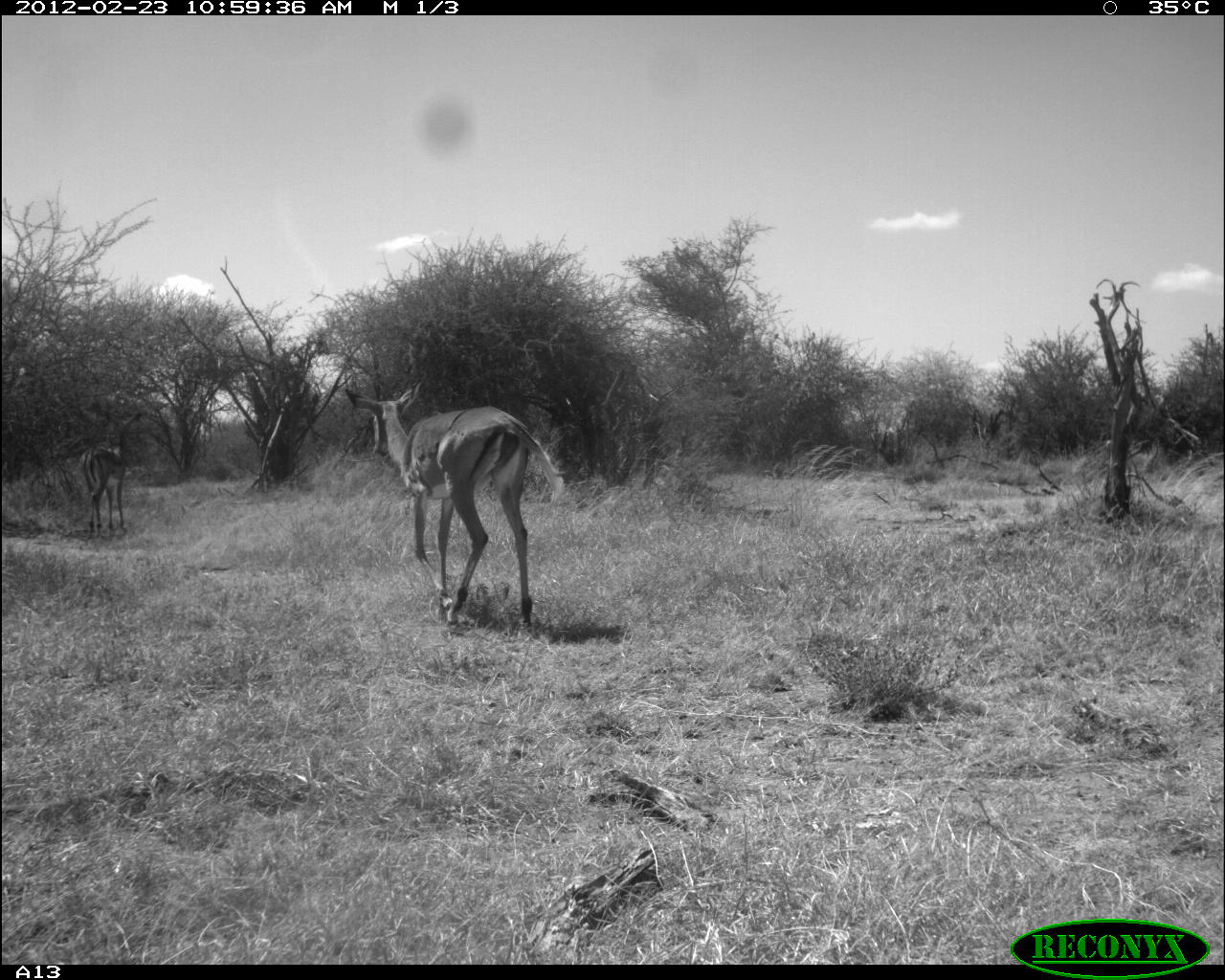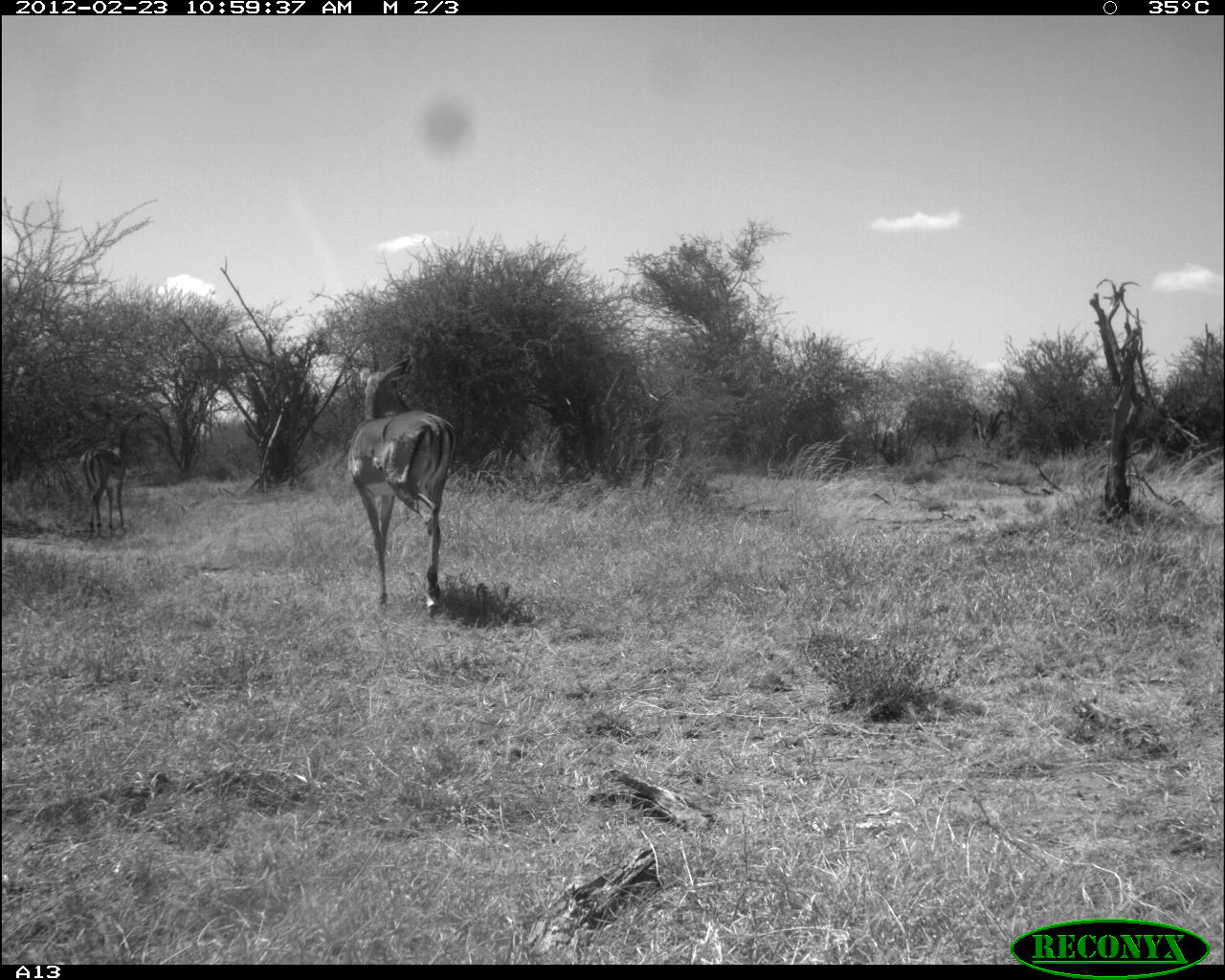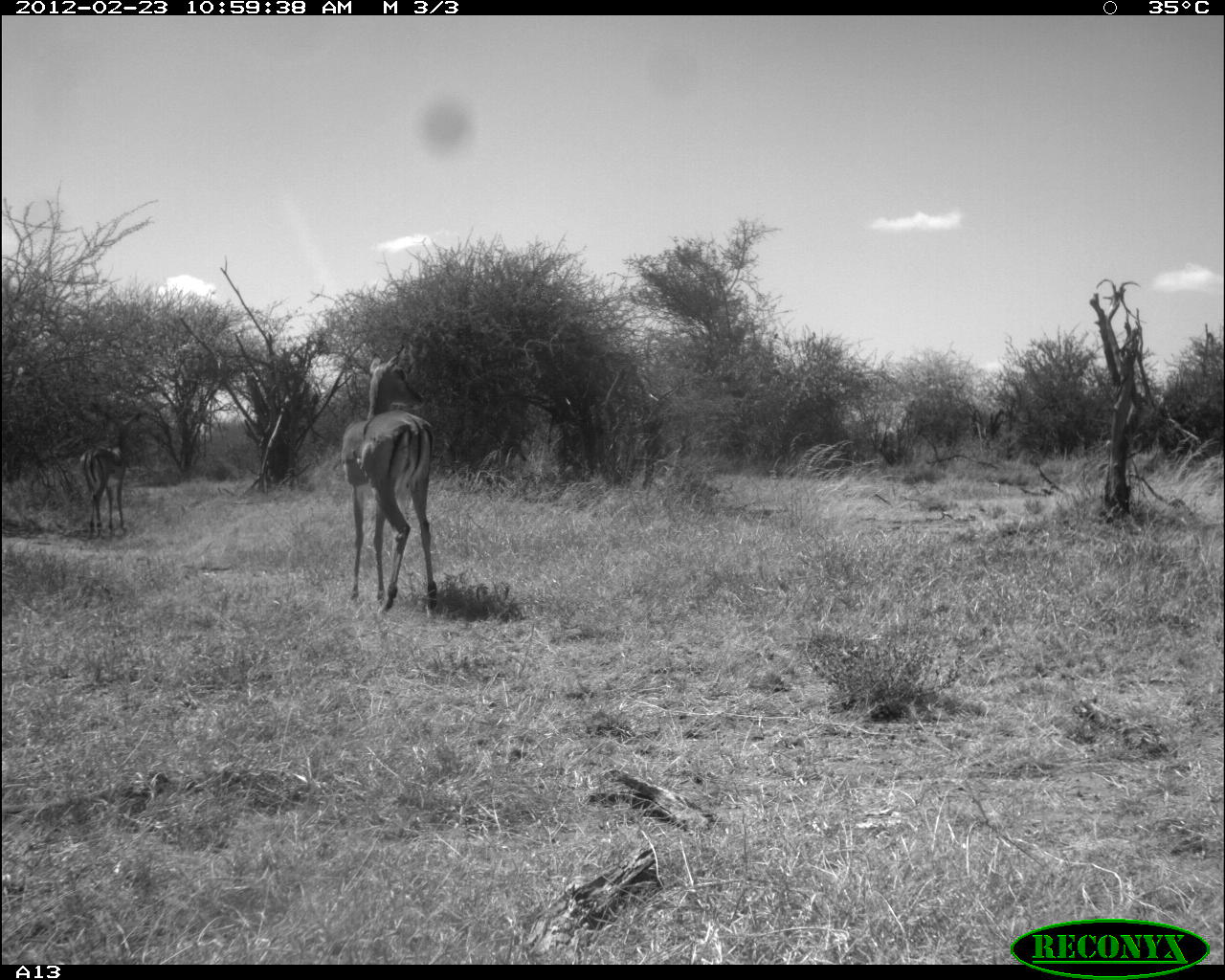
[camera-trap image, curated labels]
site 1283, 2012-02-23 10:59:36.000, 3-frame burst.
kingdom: Animalia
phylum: Chordata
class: Mammalia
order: Artiodactyla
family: Bovidae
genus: Aepyceros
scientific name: Aepyceros melampus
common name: impala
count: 2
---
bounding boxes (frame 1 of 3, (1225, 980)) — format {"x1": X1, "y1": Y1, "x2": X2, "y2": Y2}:
aepyceros melampus: {"x1": 341, "y1": 377, "x2": 564, "y2": 630}; {"x1": 74, "y1": 408, "x2": 143, "y2": 542}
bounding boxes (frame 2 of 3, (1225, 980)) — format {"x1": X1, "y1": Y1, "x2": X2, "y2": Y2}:
aepyceros melampus: {"x1": 343, "y1": 355, "x2": 460, "y2": 616}; {"x1": 74, "y1": 408, "x2": 143, "y2": 542}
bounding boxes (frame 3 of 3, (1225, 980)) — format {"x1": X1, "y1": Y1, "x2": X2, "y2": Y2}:
aepyceros melampus: {"x1": 341, "y1": 347, "x2": 434, "y2": 618}; {"x1": 74, "y1": 408, "x2": 143, "y2": 542}